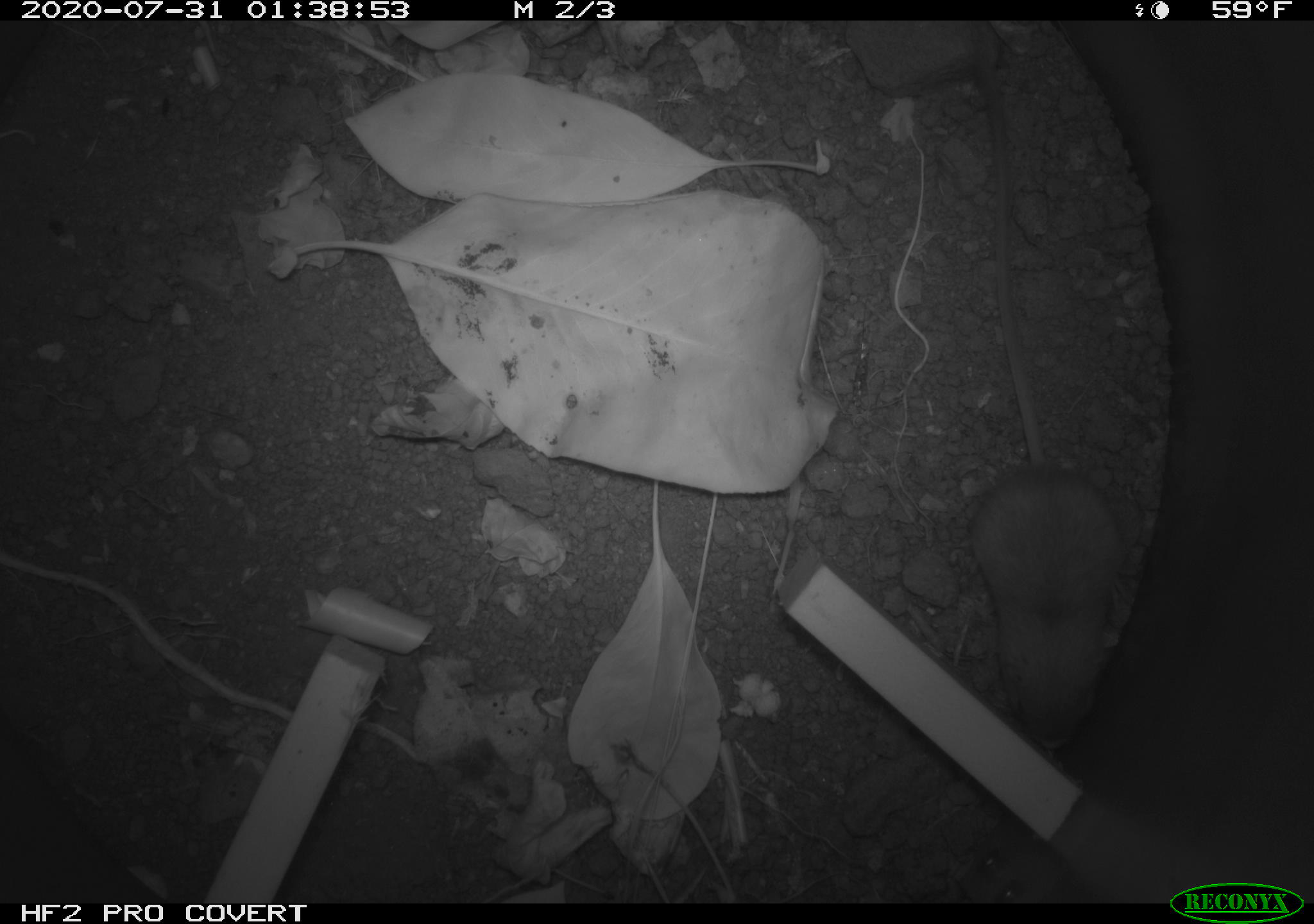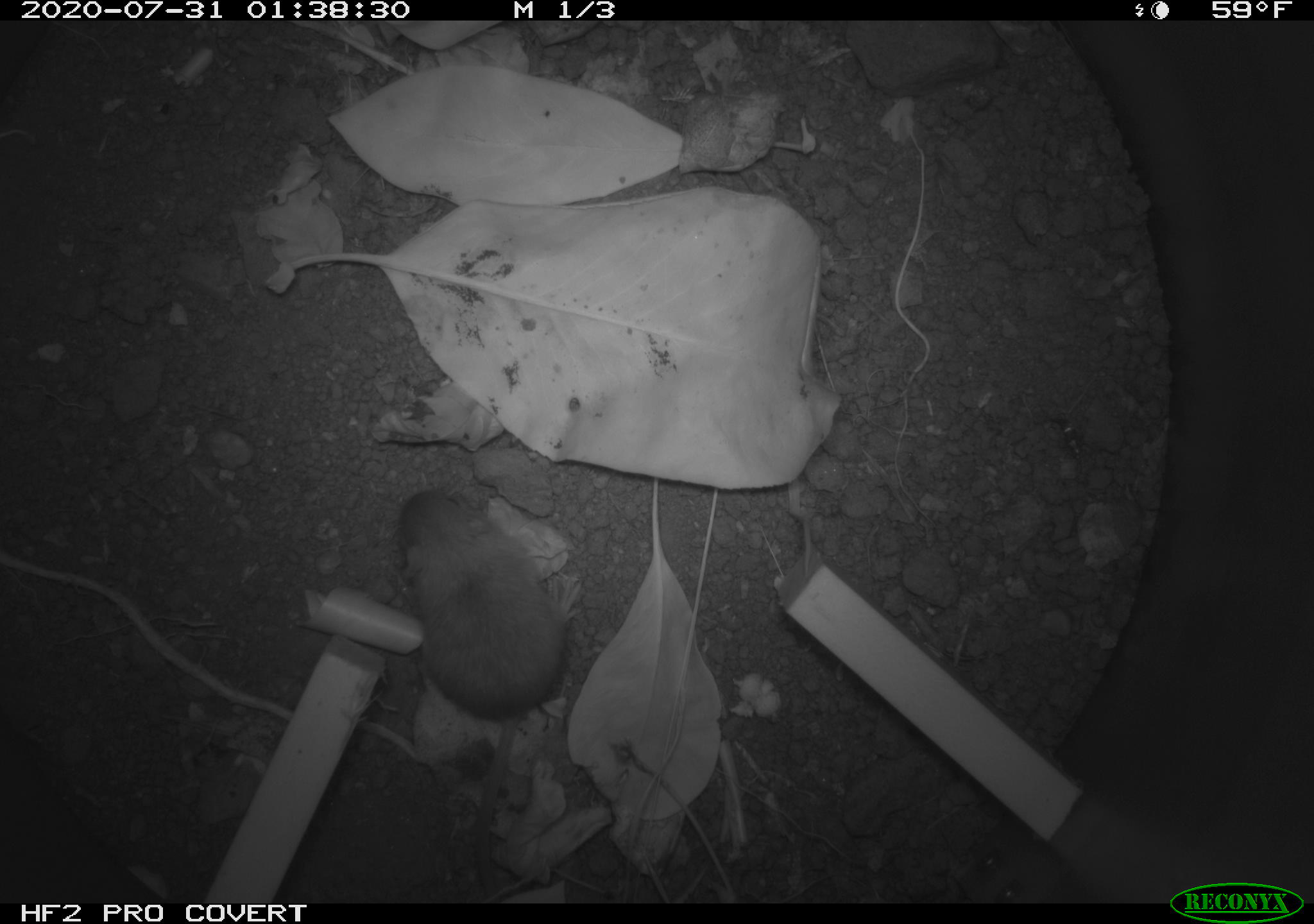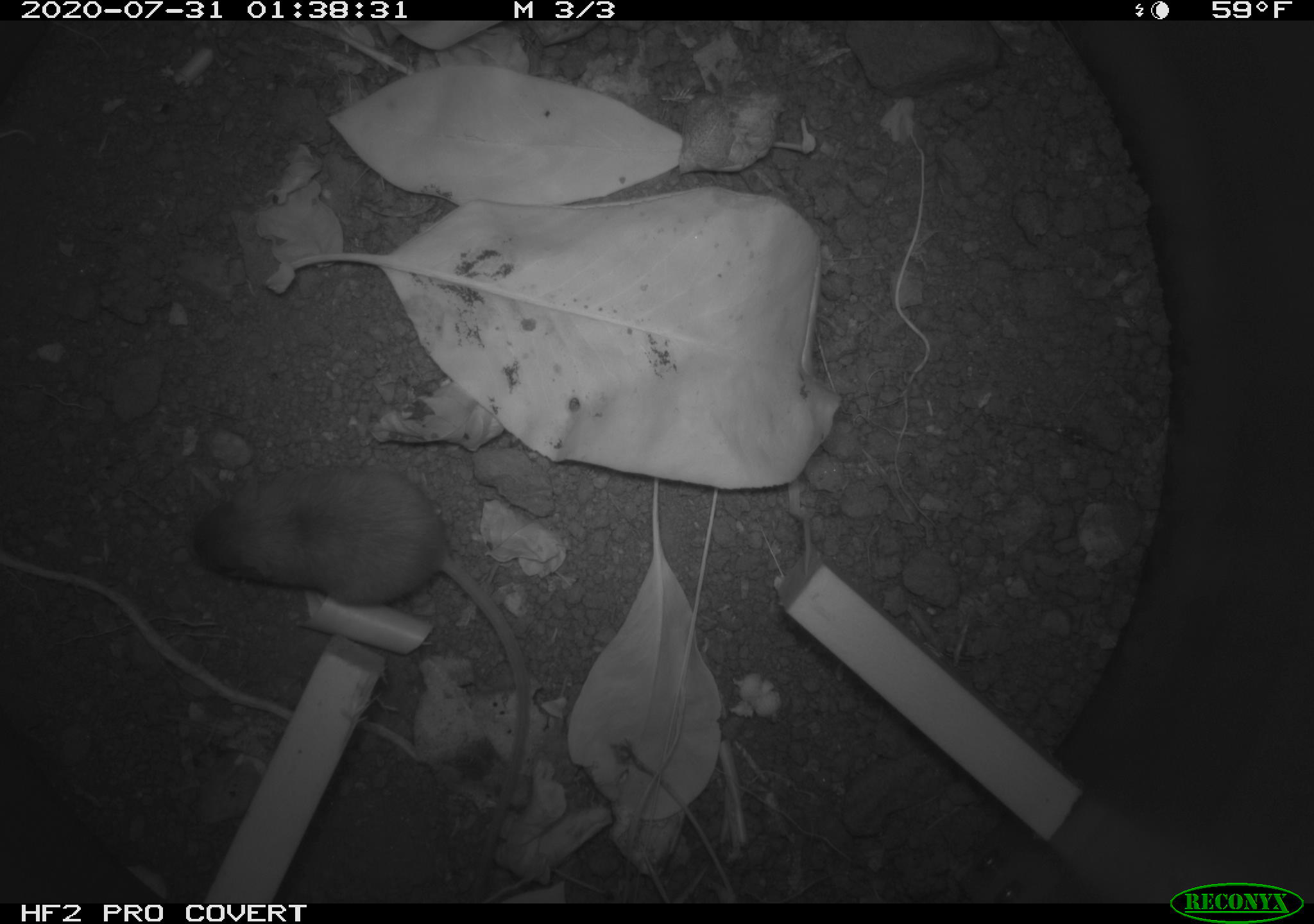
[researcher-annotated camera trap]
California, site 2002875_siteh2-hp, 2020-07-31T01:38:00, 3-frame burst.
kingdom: Animalia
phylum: Chordata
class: Mammalia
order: Rodentia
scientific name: Rodentia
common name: rodent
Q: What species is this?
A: Rodent (Rodentia).